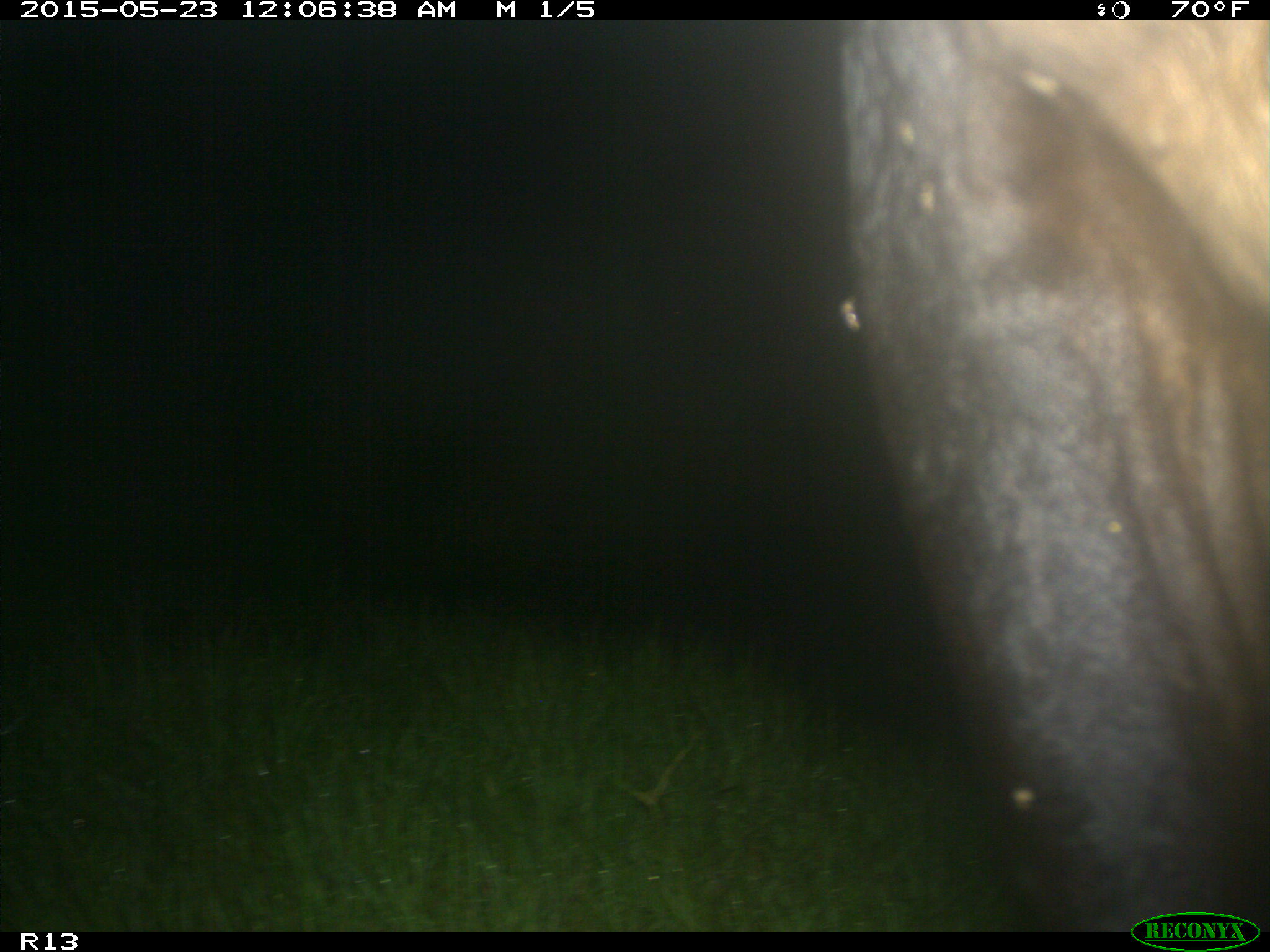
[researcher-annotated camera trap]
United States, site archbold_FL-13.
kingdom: Animalia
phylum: Chordata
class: Mammalia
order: Artiodactyla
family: Bovidae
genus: Bos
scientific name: Bos taurus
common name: domestic cow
Bos taurus (domestic cow).